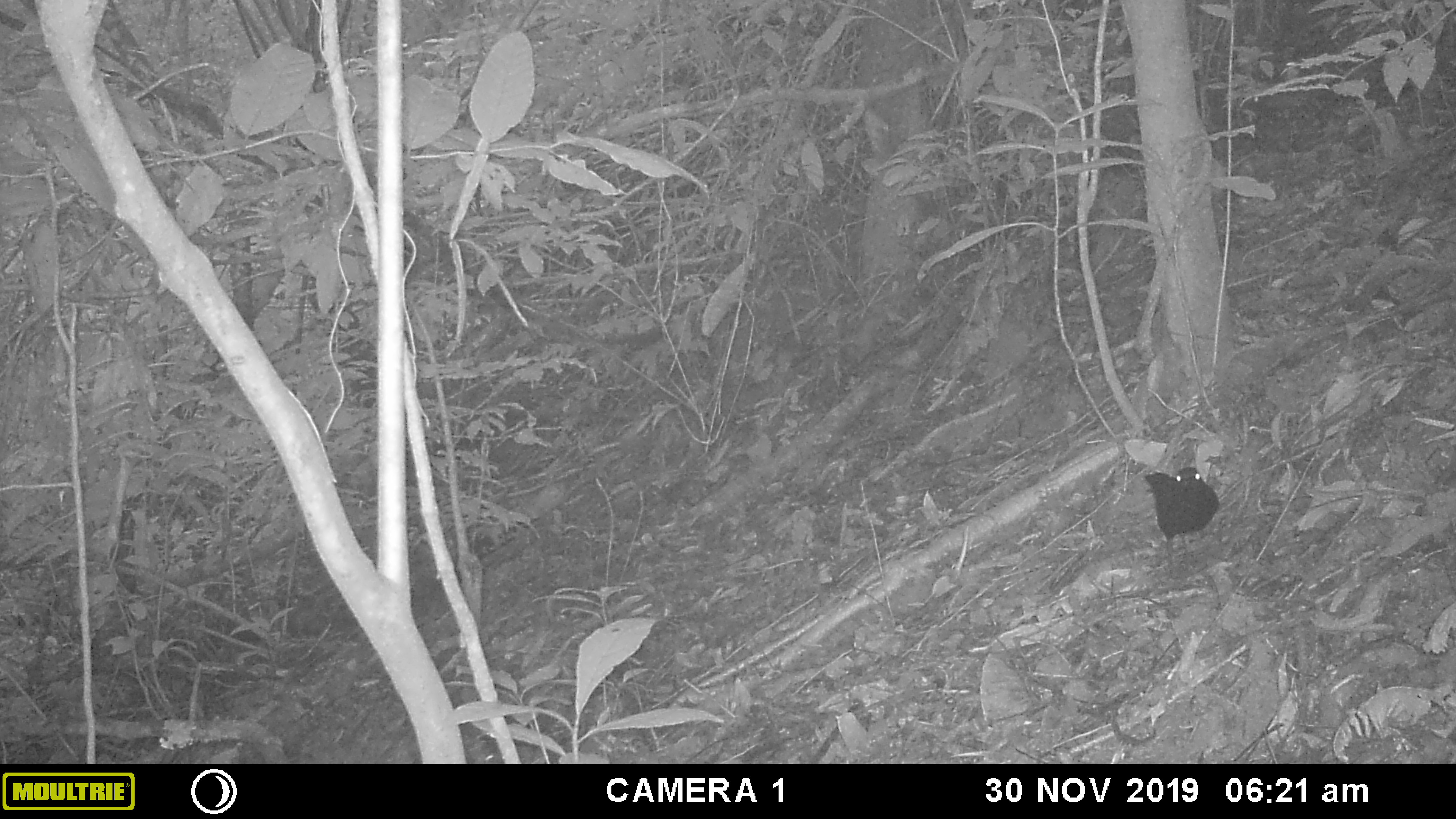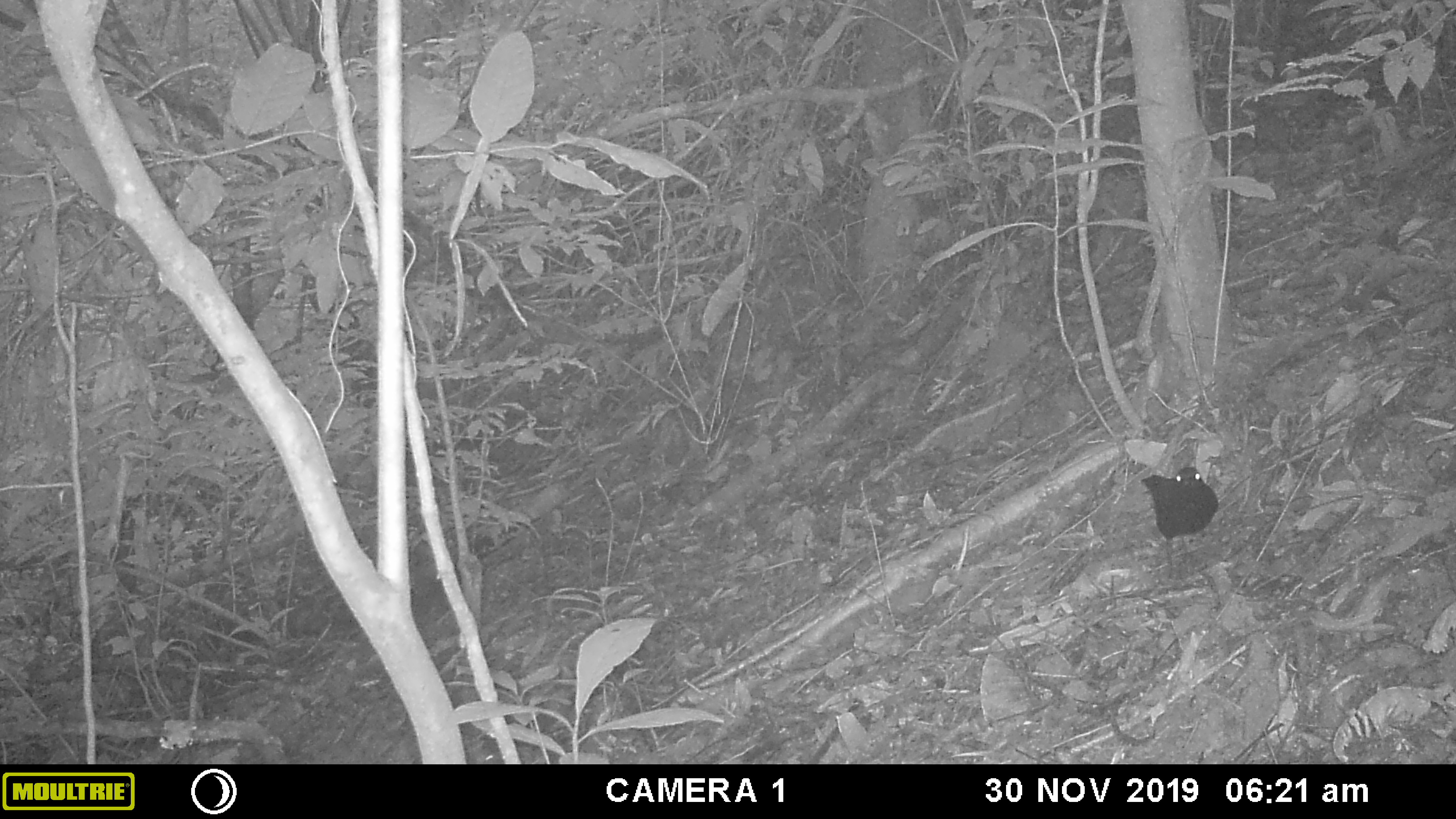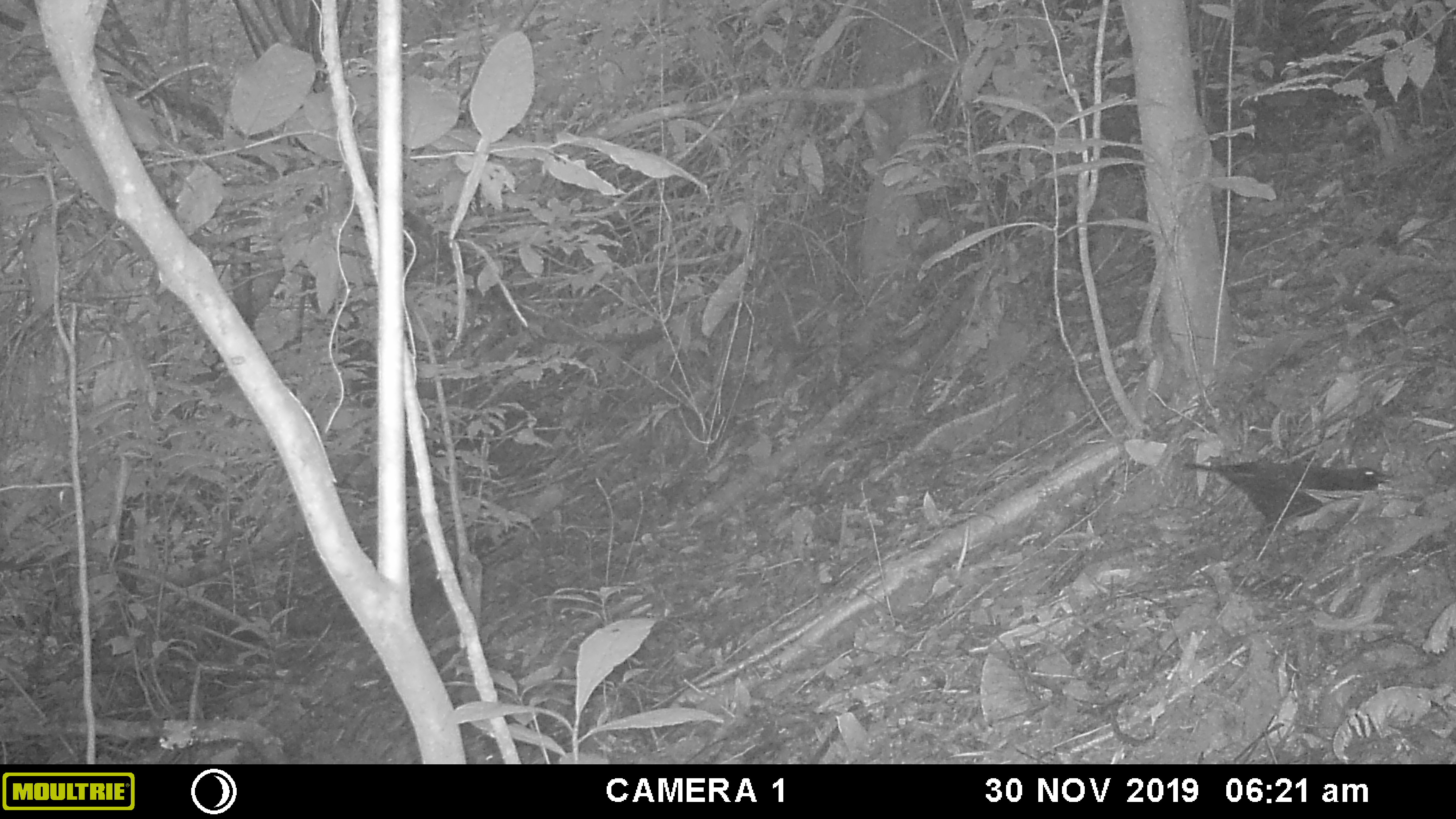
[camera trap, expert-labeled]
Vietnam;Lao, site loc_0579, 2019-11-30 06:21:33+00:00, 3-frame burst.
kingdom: Animalia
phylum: Chordata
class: Aves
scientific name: Aves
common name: bird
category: unidentified bird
Unidentified bird (bird) (Aves). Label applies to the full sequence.